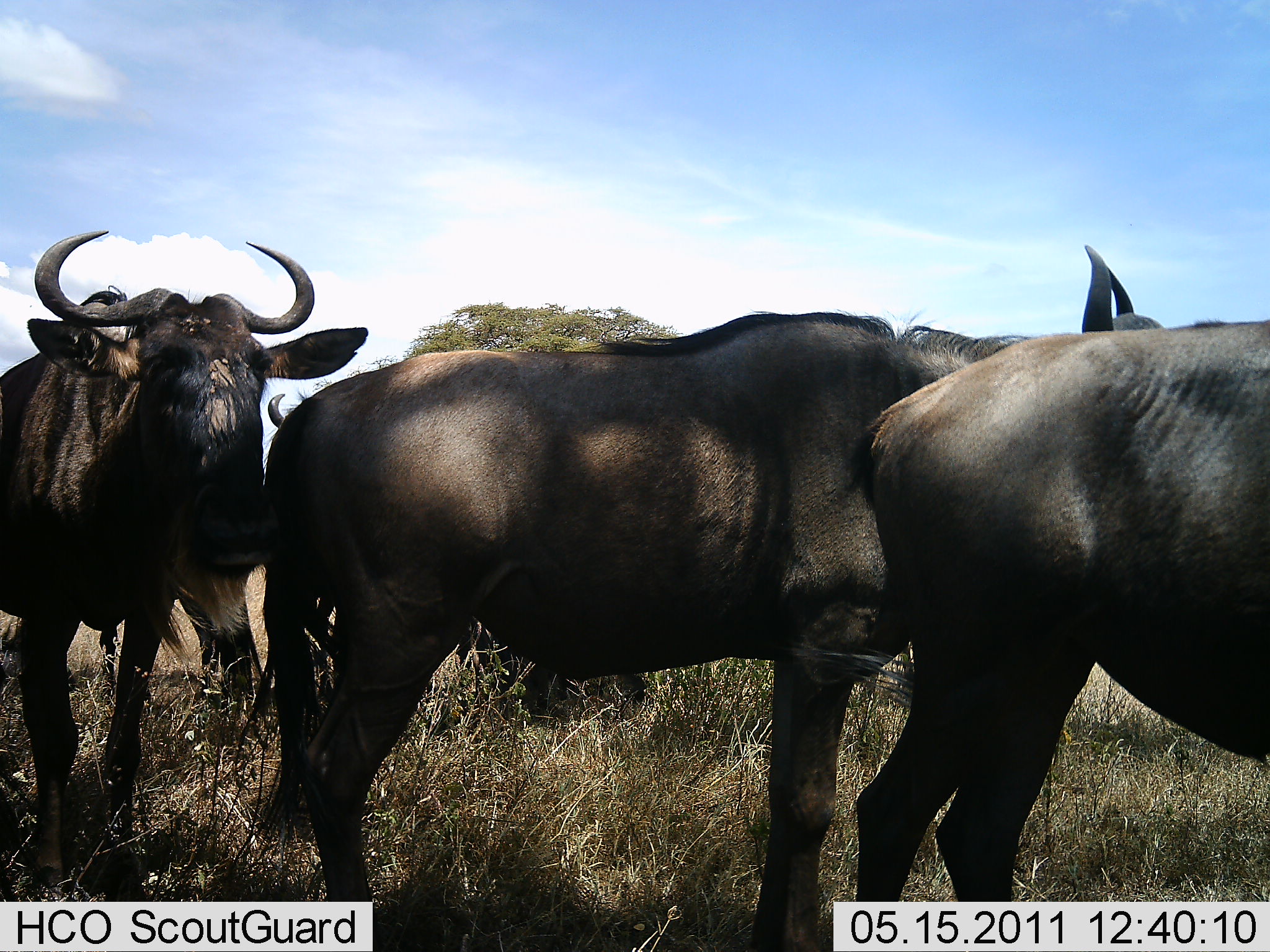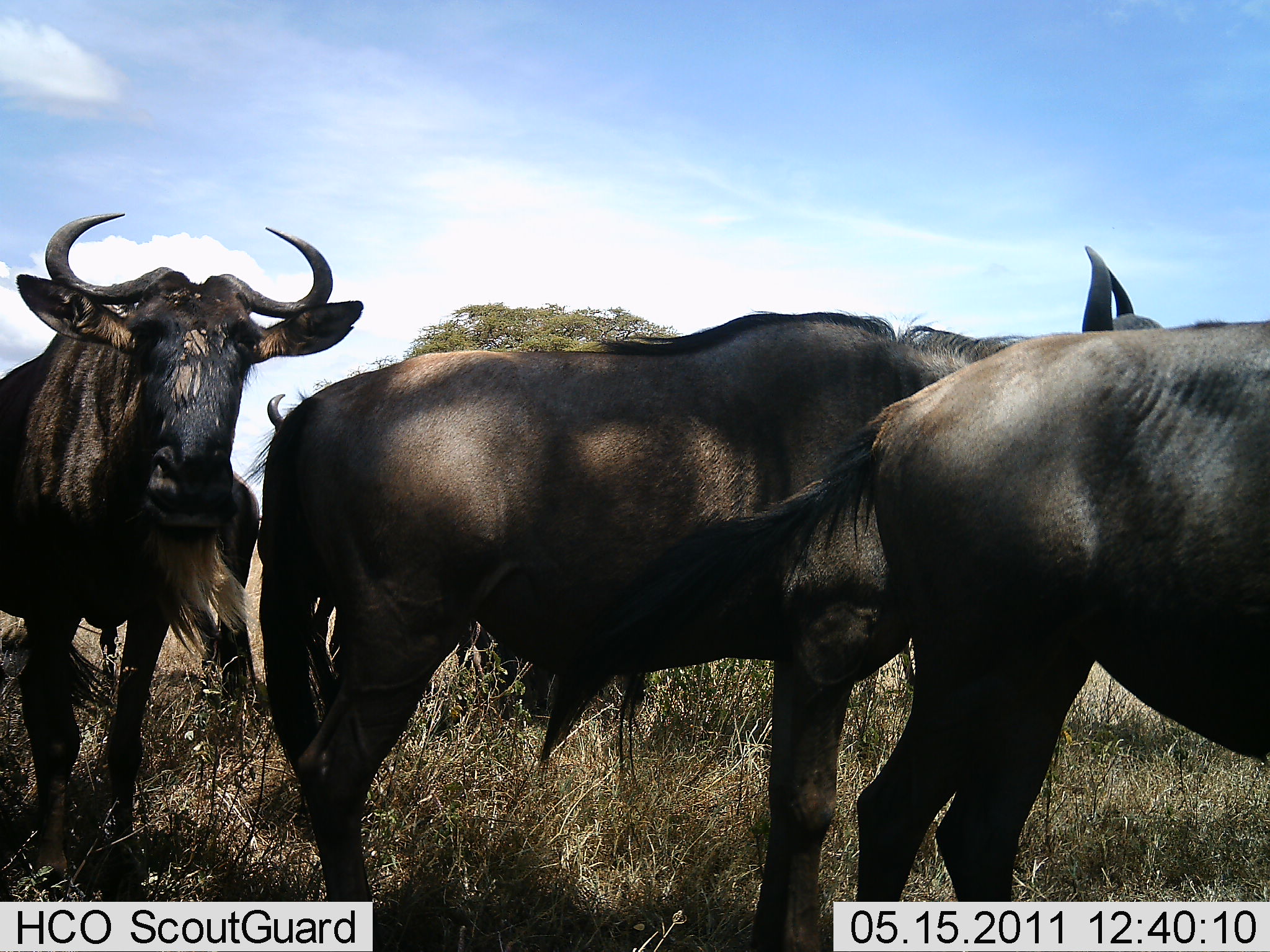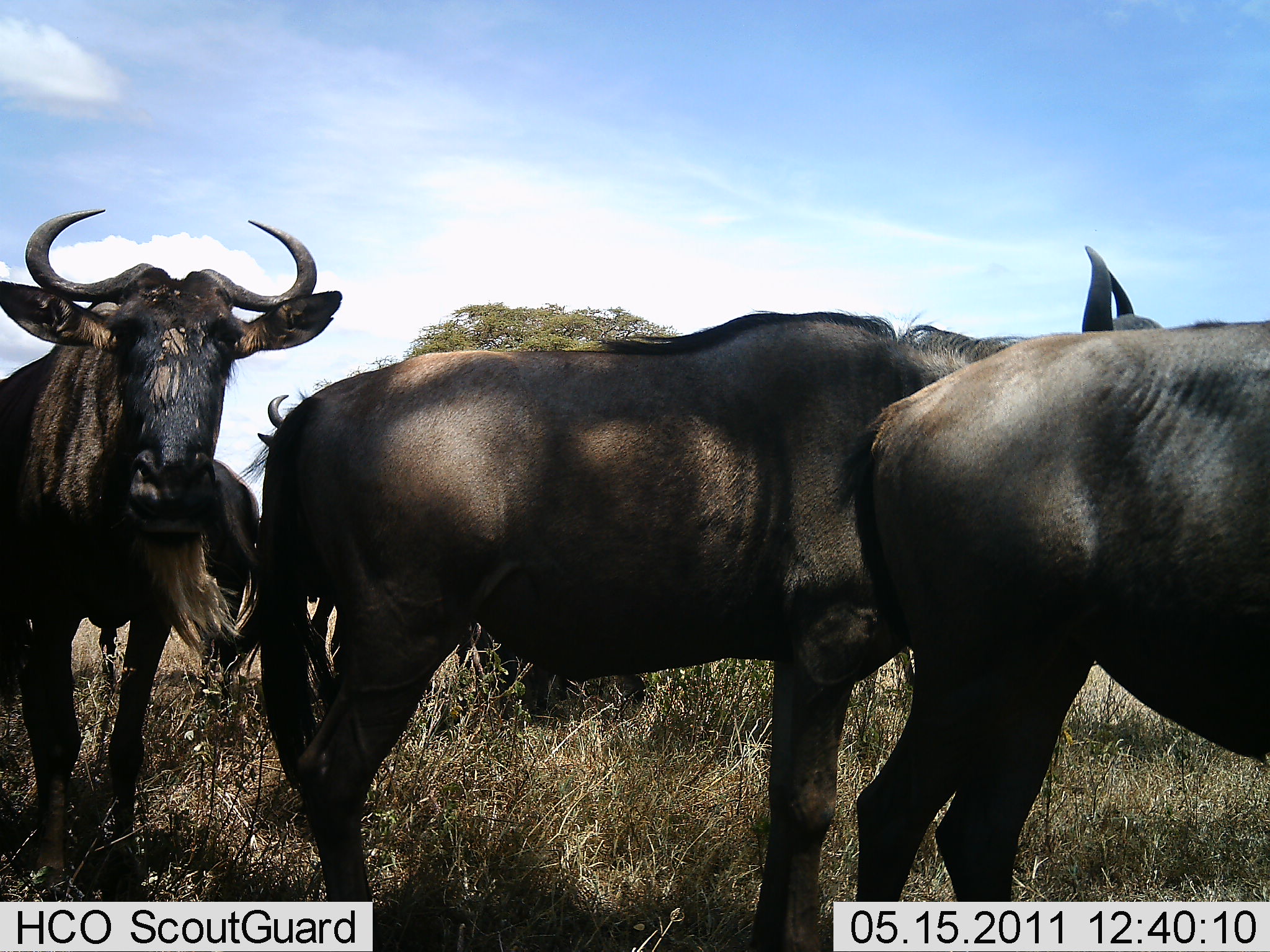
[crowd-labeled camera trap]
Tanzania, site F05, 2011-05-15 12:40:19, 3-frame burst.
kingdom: Animalia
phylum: Chordata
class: Mammalia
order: Artiodactyla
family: Bovidae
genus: Connochaetes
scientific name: Connochaetes taurinus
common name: blue wildebeest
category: wildebeest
Wildebeest (blue wildebeest) (Connochaetes taurinus), count 4. Behavior (volunteer vote fractions): standing 91%, resting 0%, moving 9%, interacting 0%. Young present (vote fraction): 0%. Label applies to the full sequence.